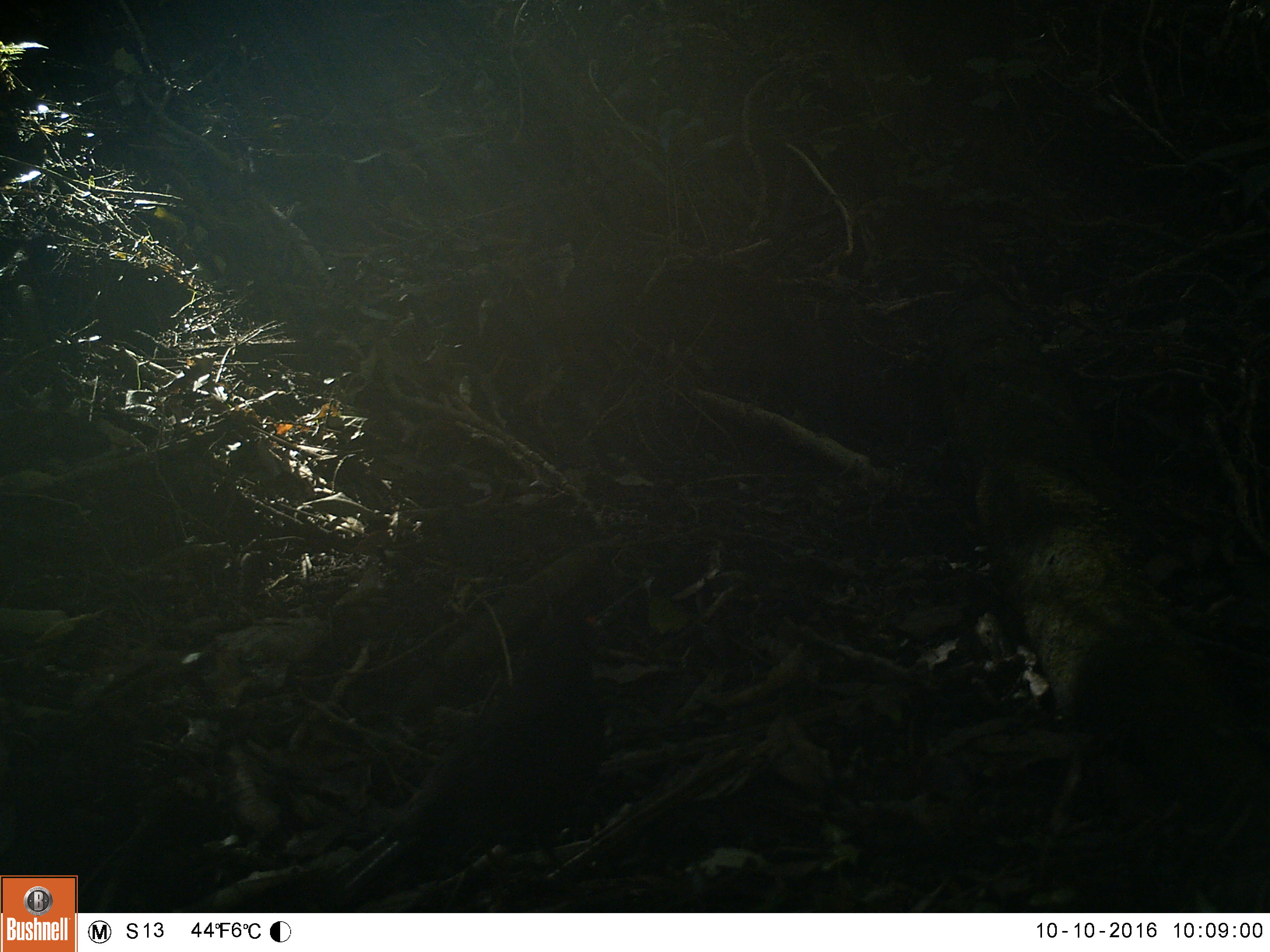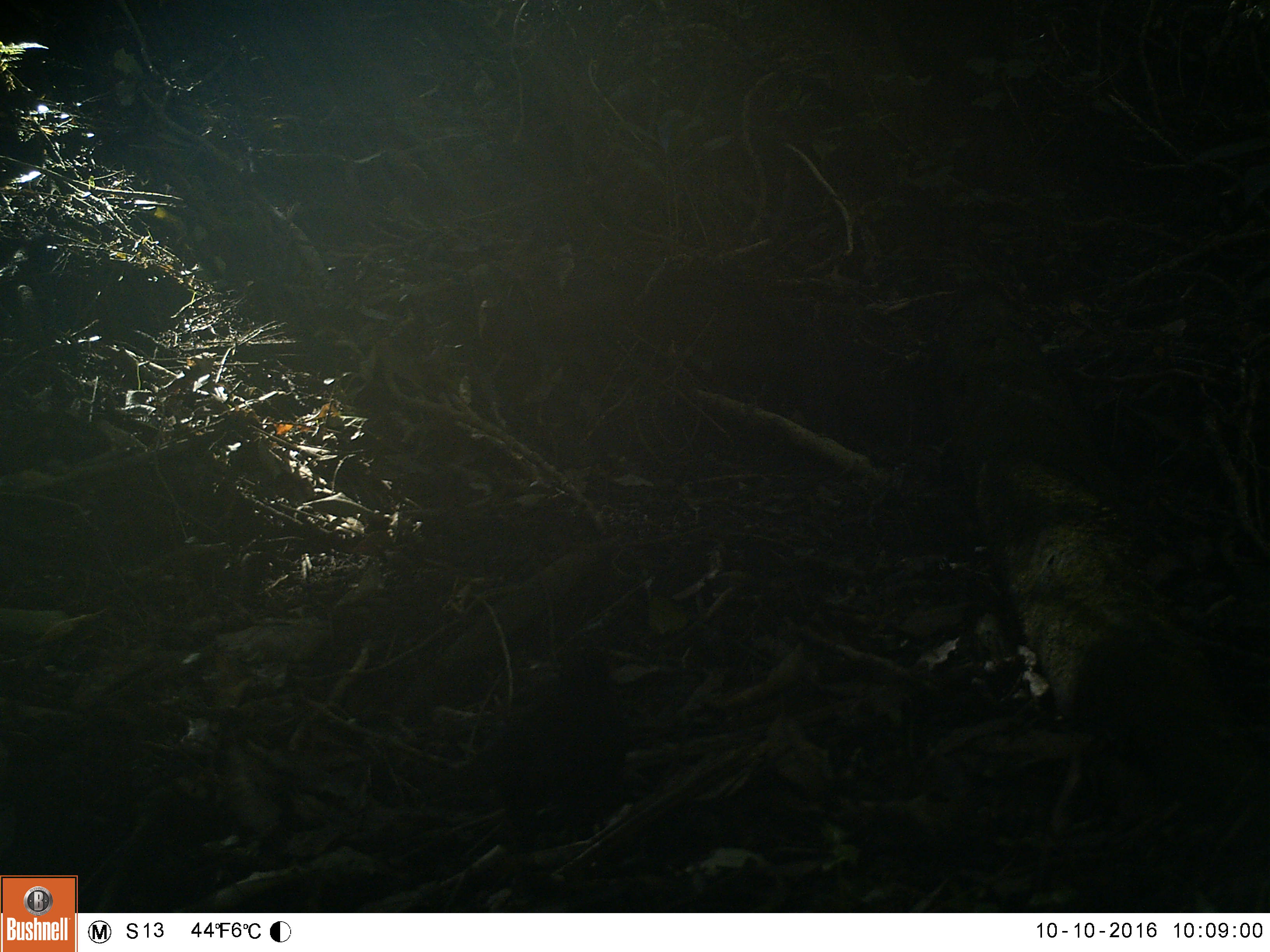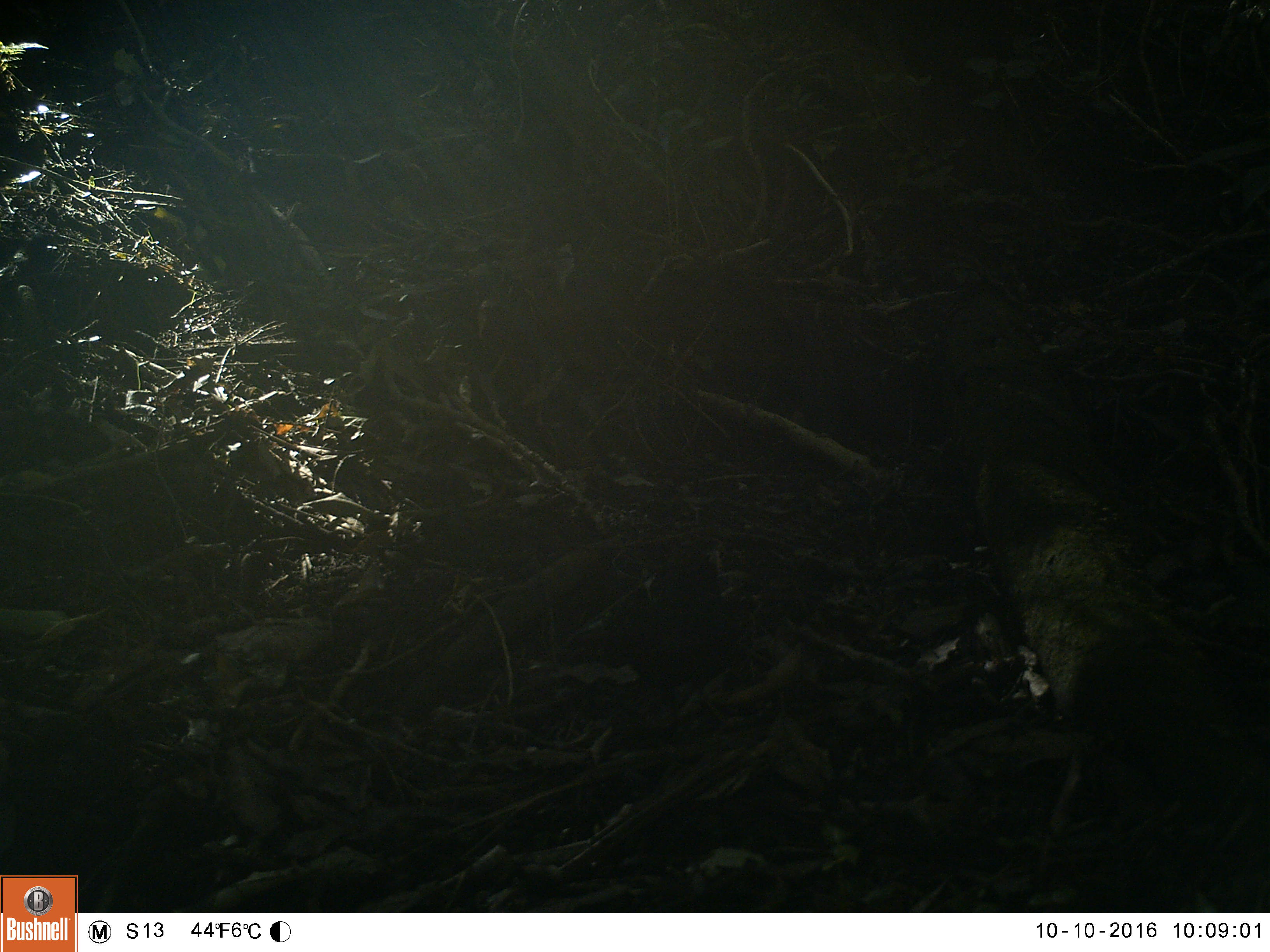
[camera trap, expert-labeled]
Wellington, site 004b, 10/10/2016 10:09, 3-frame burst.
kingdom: Animalia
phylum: Chordata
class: Aves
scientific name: Aves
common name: bird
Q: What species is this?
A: Bird (Aves).